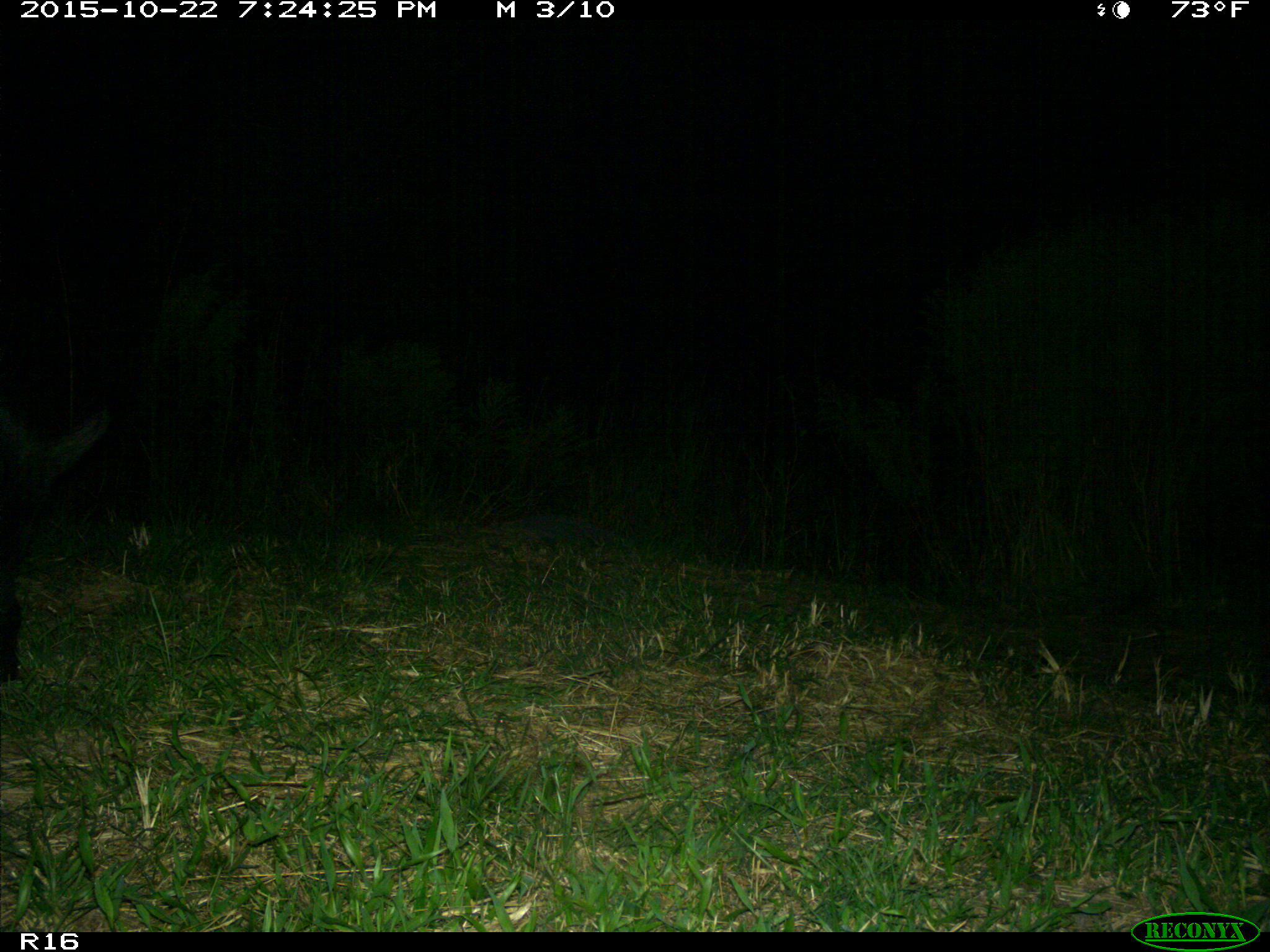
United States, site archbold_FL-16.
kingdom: Animalia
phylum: Chordata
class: Mammalia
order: Artiodactyla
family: Suidae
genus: Sus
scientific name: Sus scrofa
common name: wild boar